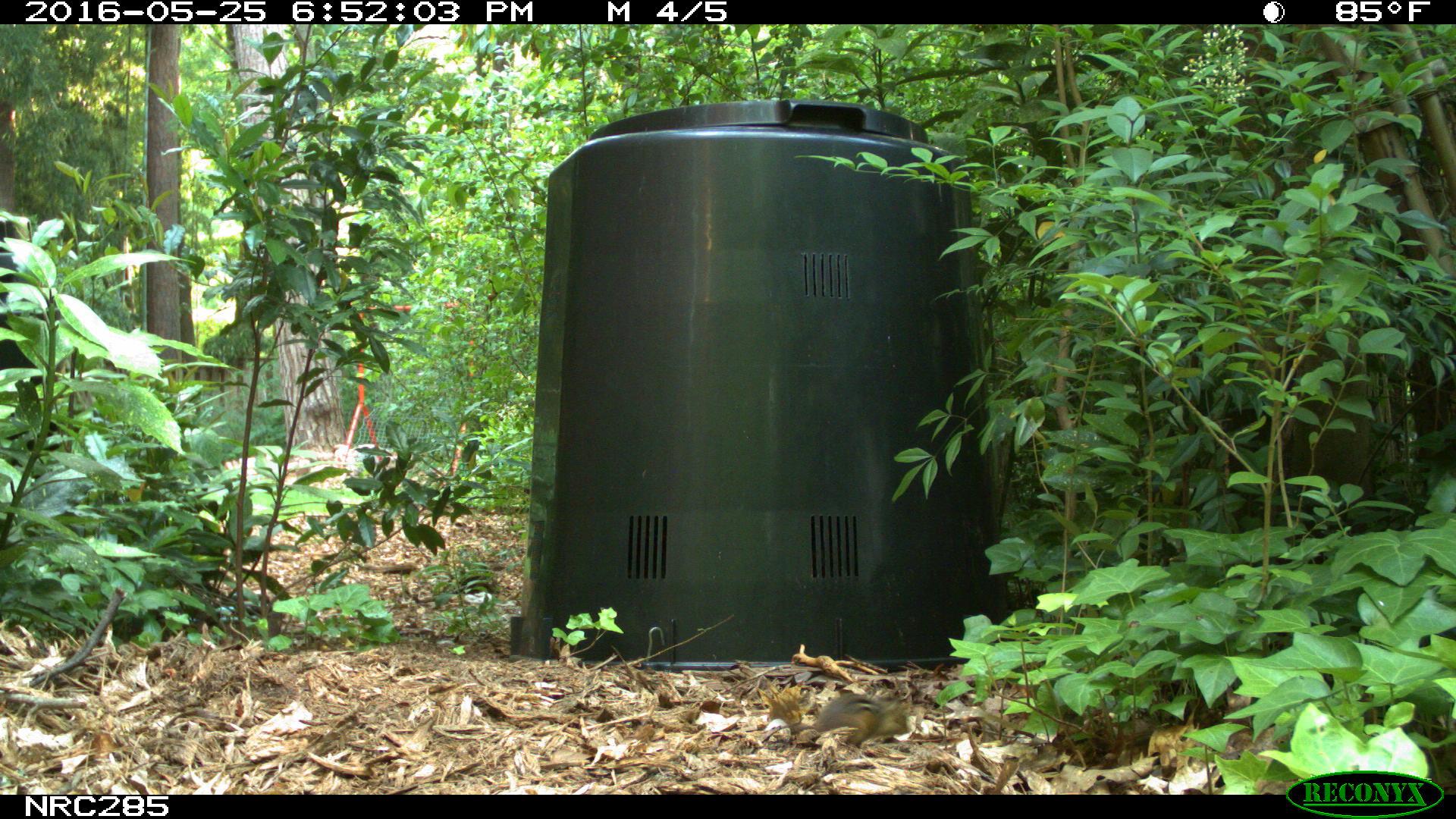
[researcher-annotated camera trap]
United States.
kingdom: Animalia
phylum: Chordata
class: Mammalia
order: Rodentia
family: Sciuridae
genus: Tamias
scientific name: Tamias striatus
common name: eastern chipmunk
Eastern Chipmunk (Tamias striatus).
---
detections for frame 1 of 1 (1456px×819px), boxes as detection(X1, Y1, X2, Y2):
Eastern Chipmunk: detection(759, 683, 919, 751)